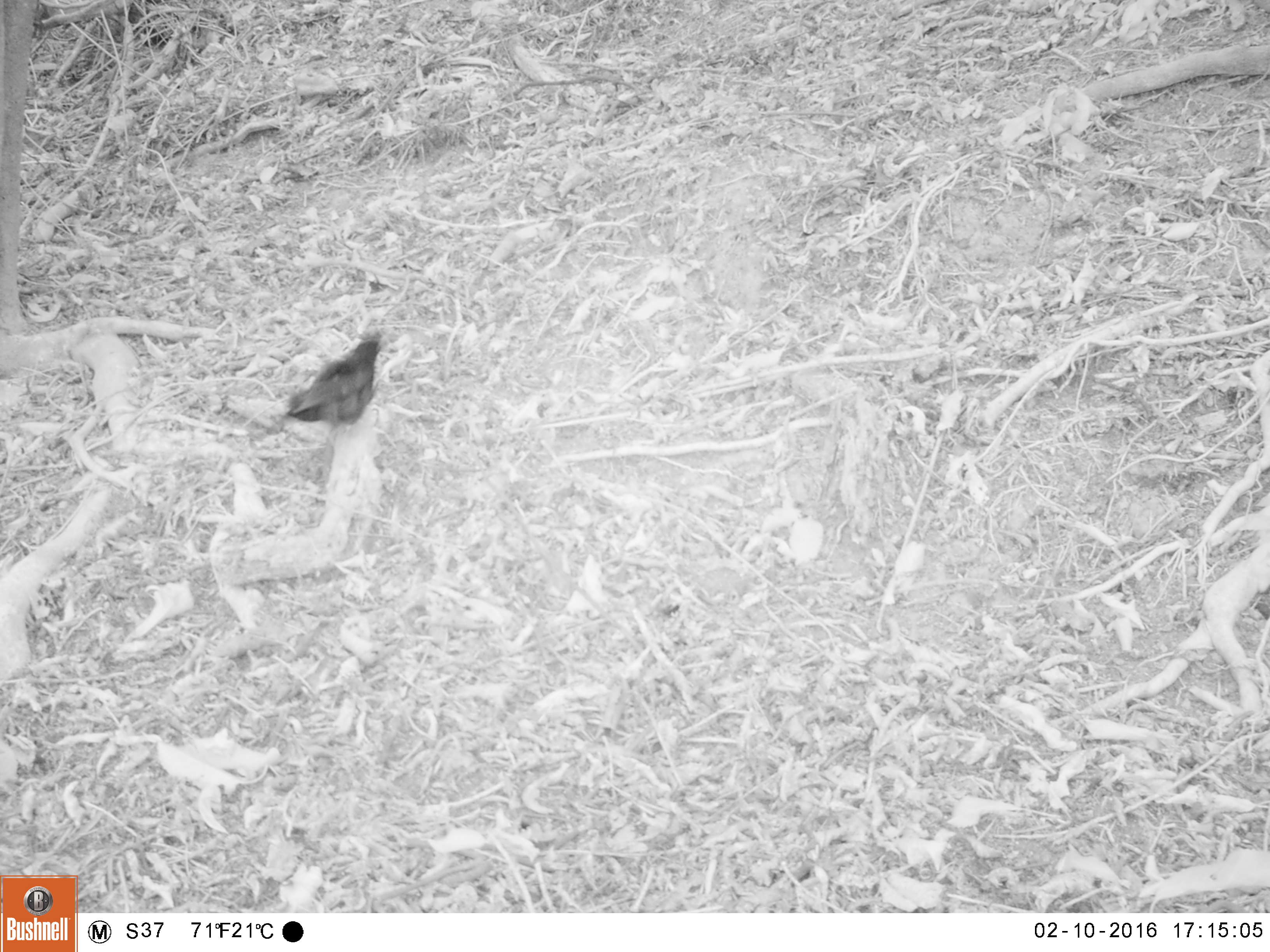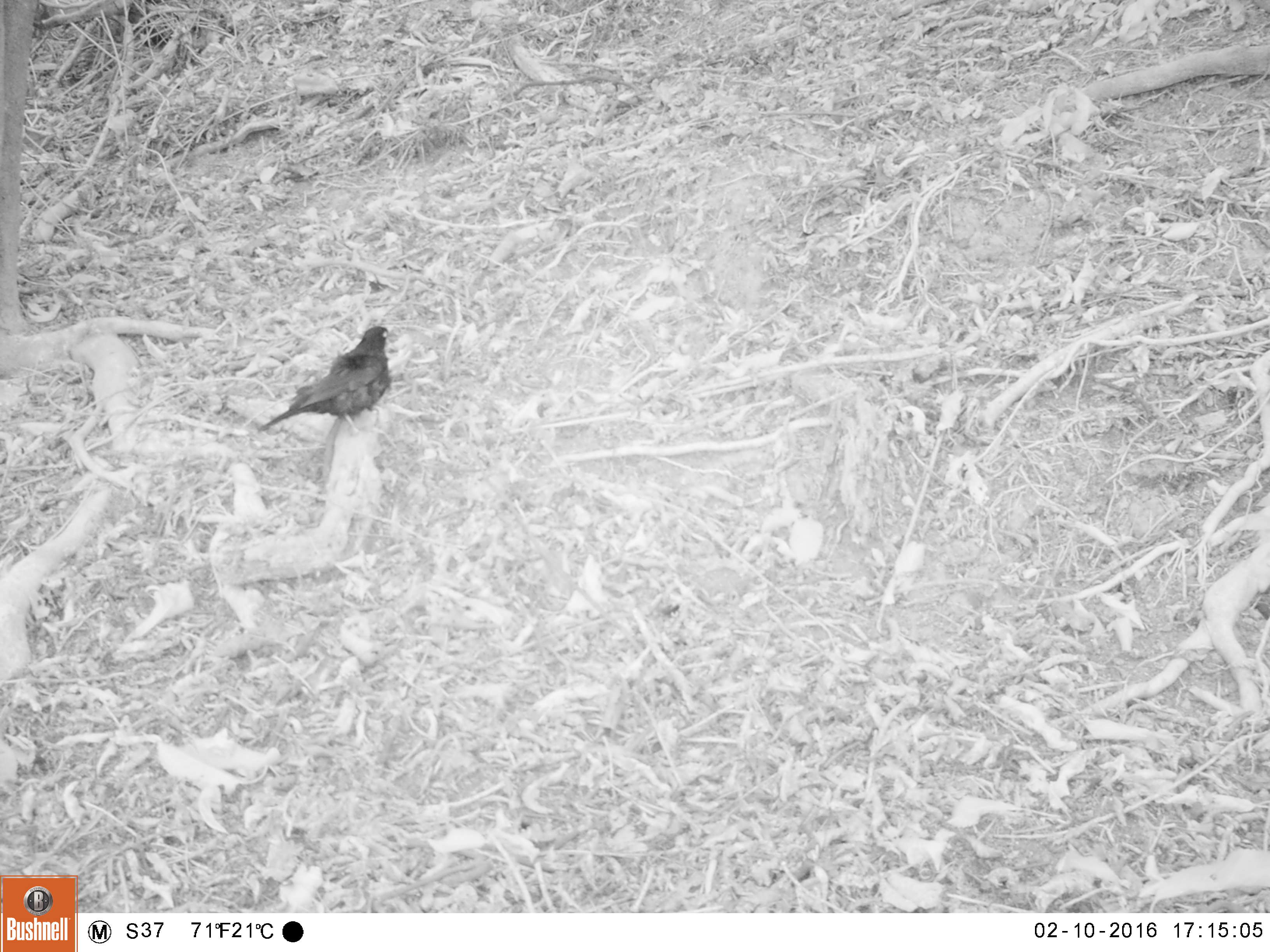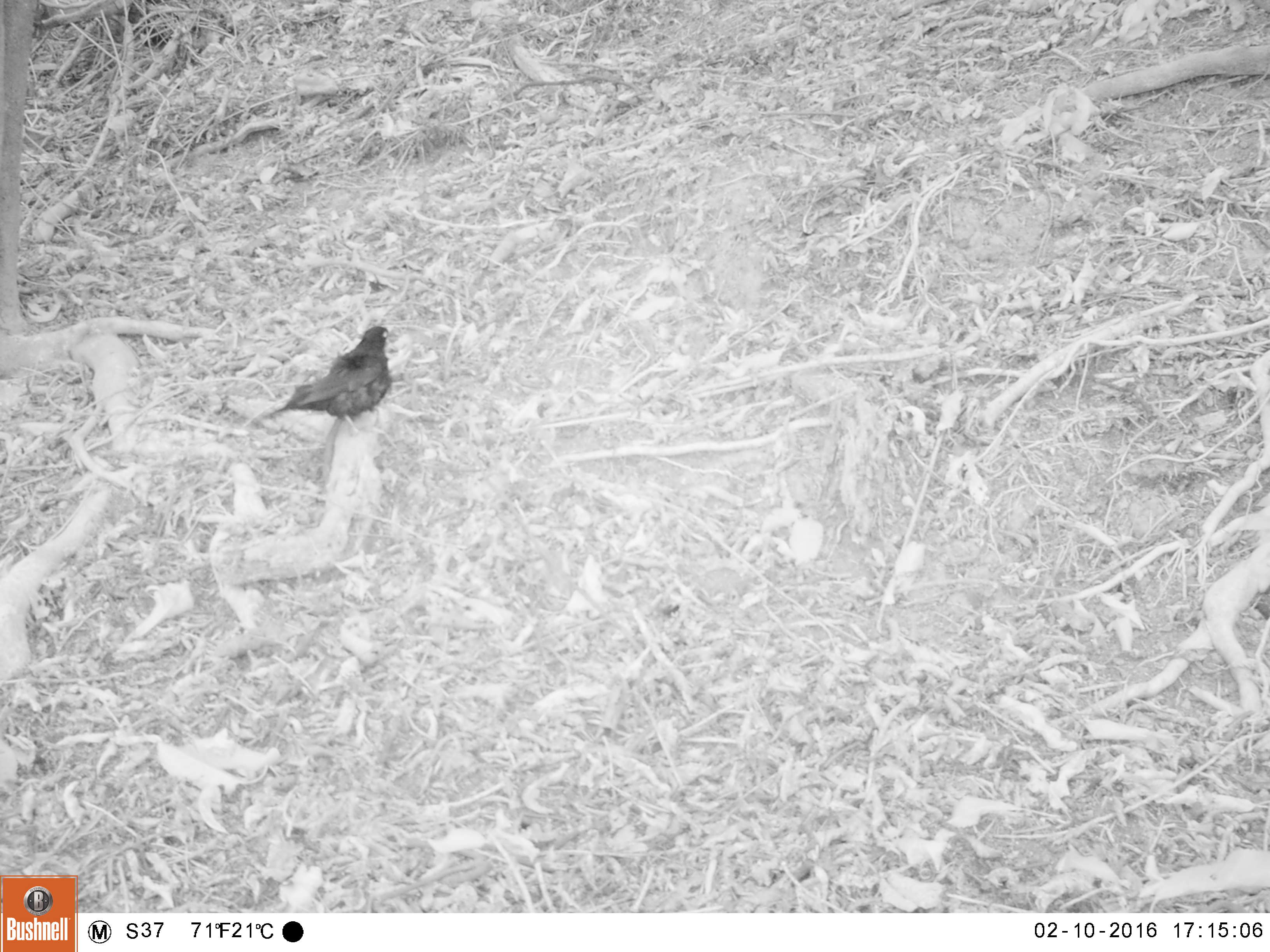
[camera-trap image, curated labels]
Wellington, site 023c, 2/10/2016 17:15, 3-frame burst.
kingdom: Animalia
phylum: Chordata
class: Aves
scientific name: Aves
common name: bird